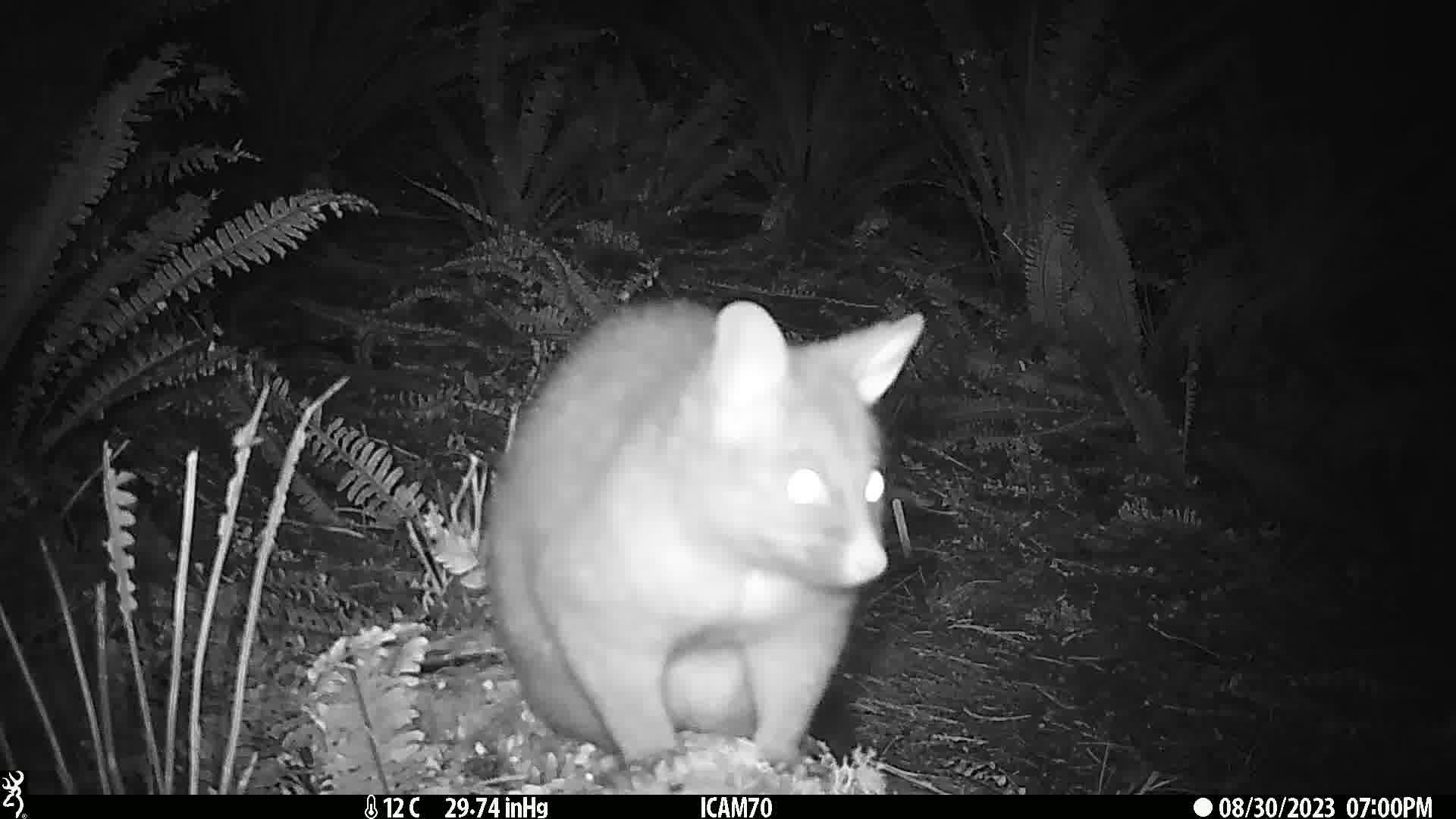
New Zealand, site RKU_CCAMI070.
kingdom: Animalia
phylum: Chordata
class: Mammalia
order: Diprotodontia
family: Phalangeridae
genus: Trichosurus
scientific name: Trichosurus vulpecula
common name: common brushtail possum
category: possum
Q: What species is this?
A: Possum (common brushtail possum) (Trichosurus vulpecula).